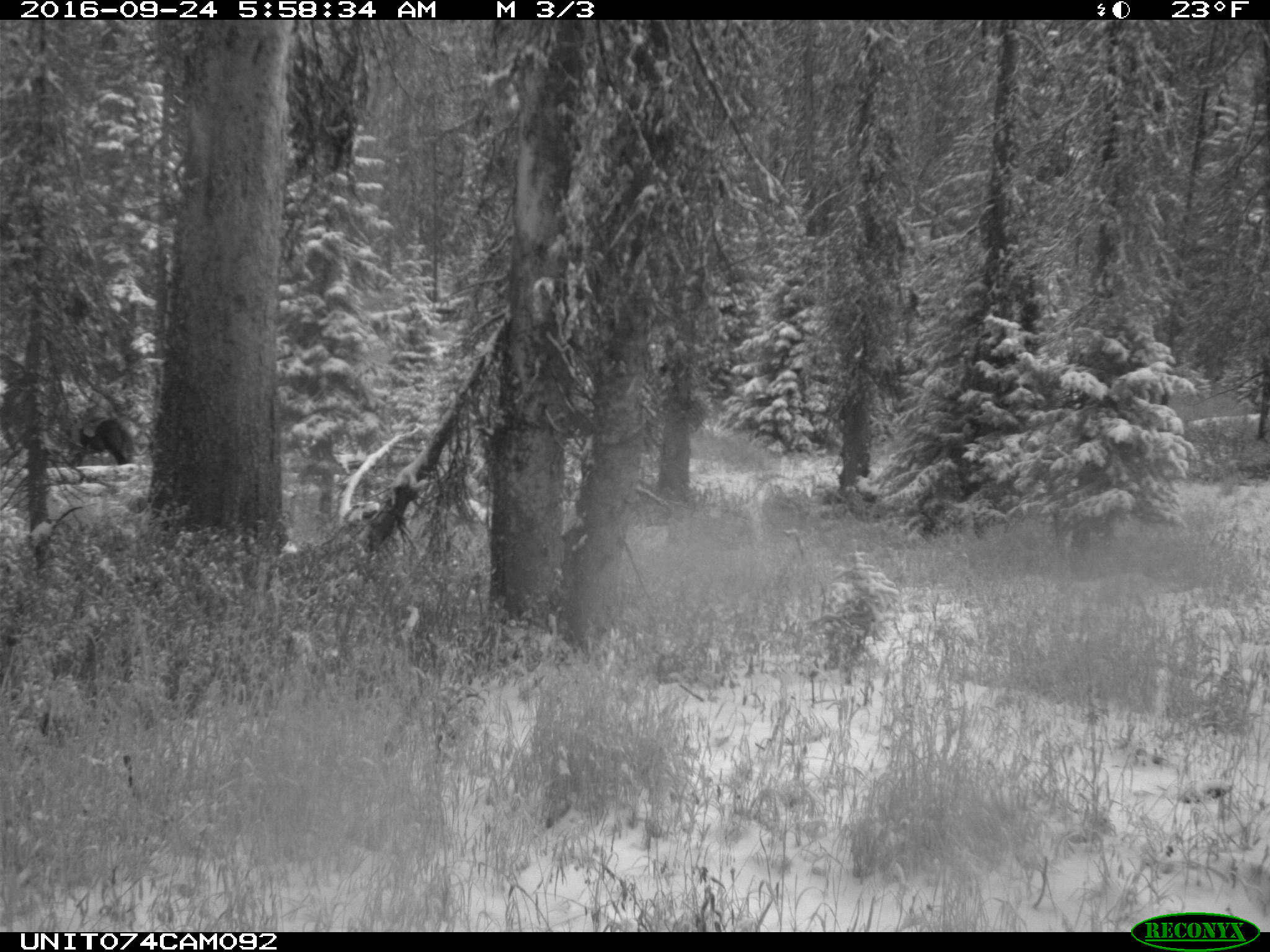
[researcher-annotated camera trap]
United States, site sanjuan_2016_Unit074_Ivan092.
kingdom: Animalia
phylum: Chordata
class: Mammalia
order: Perissodactyla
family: Equidae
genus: Equus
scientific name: Equus ferus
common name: wild horse